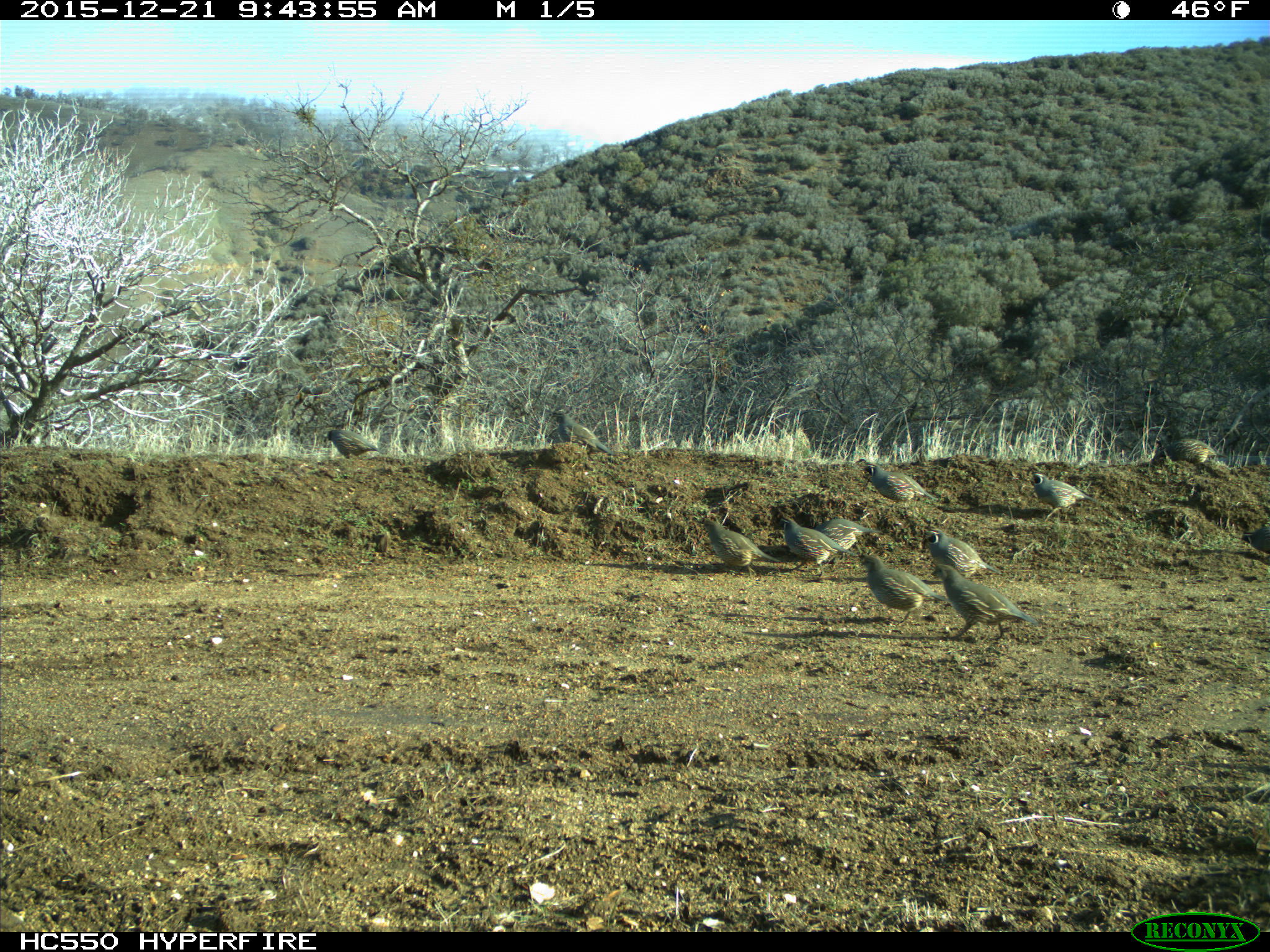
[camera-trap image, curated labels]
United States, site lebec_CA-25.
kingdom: Animalia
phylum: Chordata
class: Aves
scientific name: Aves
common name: birds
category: unidentified bird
Unidentified bird (birds) (Aves).